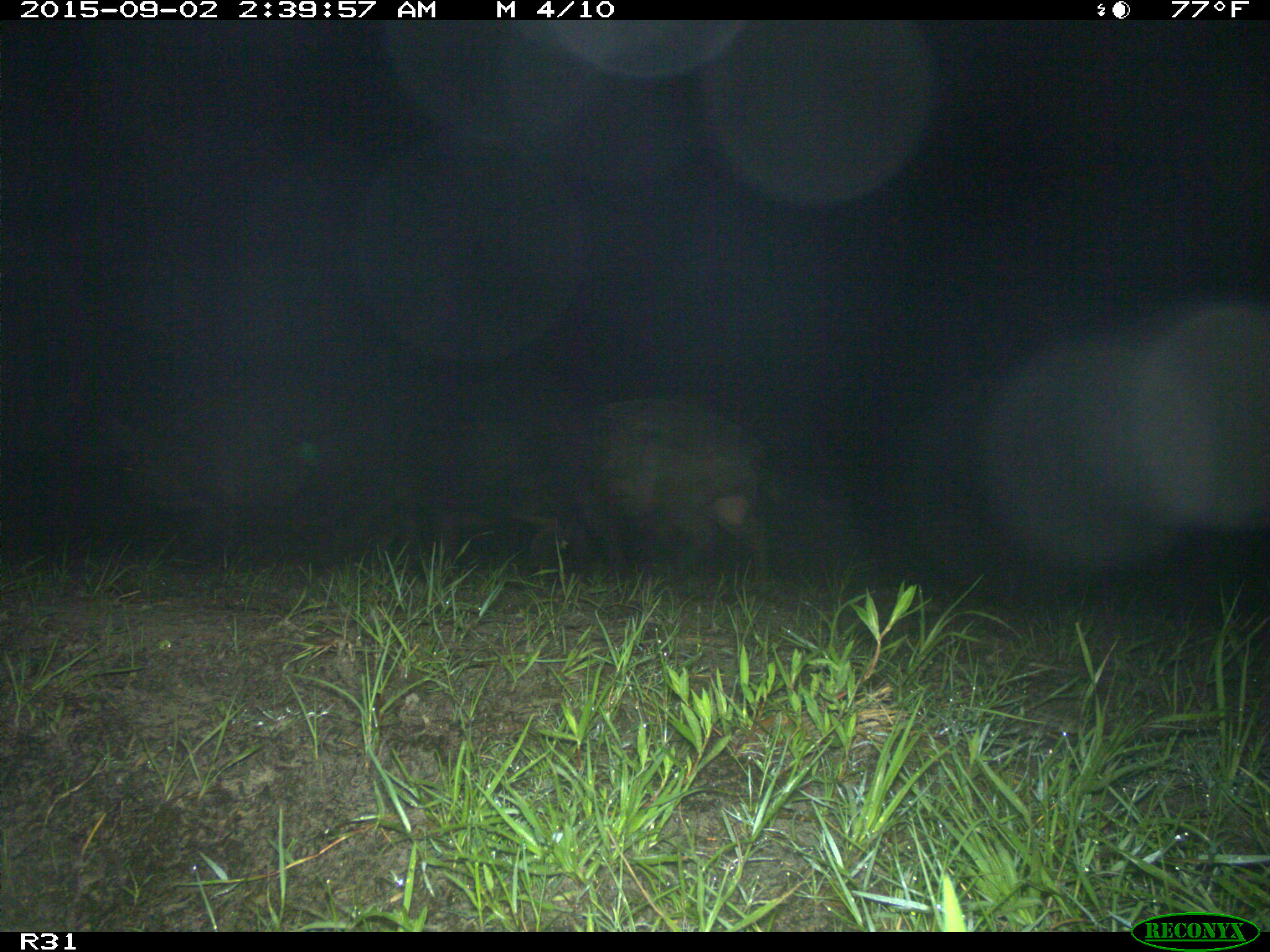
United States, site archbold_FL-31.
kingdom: Animalia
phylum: Chordata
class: Mammalia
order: Artiodactyla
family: Suidae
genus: Sus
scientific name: Sus scrofa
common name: wild boar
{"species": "Sus scrofa (wild boar)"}